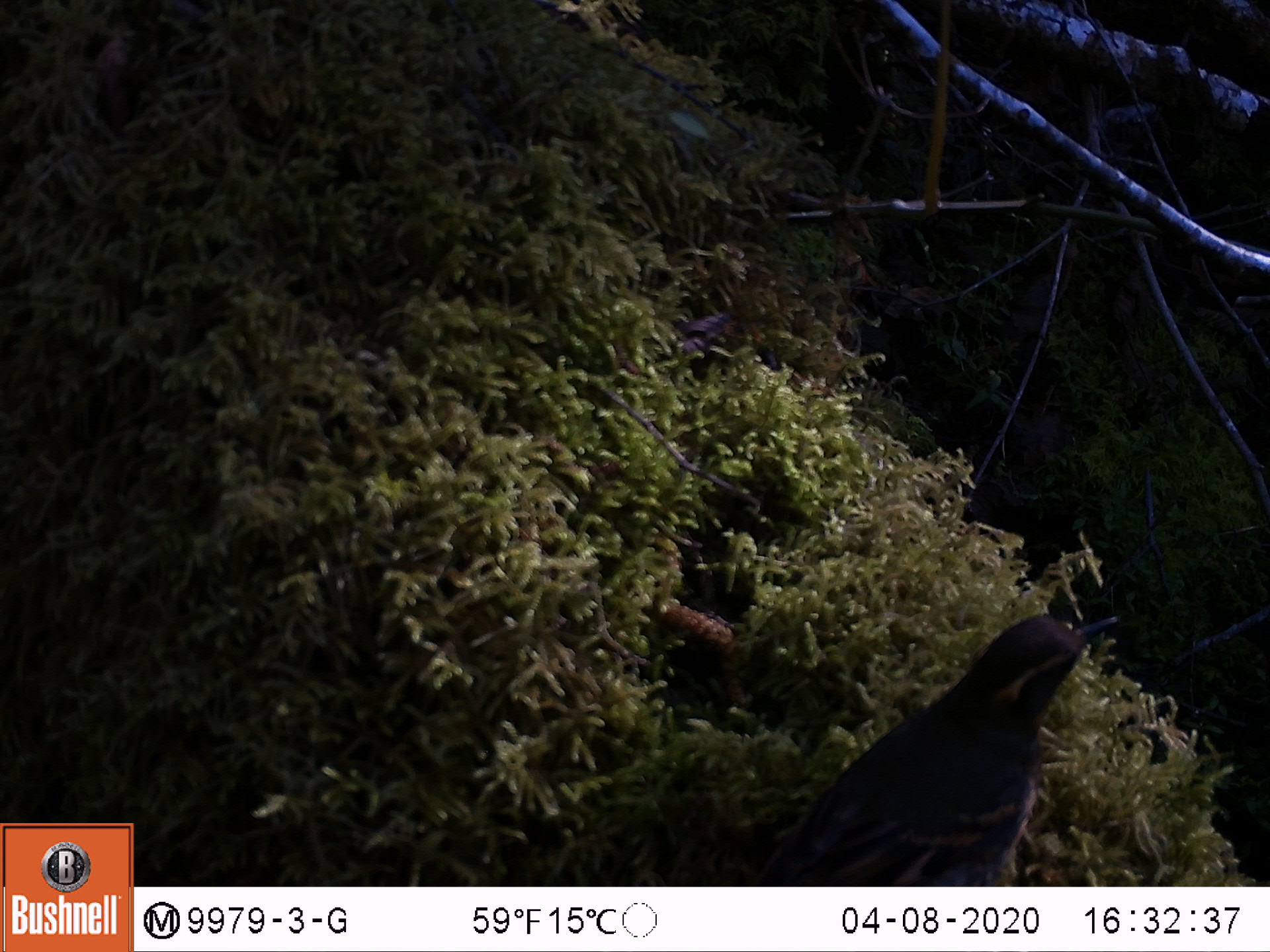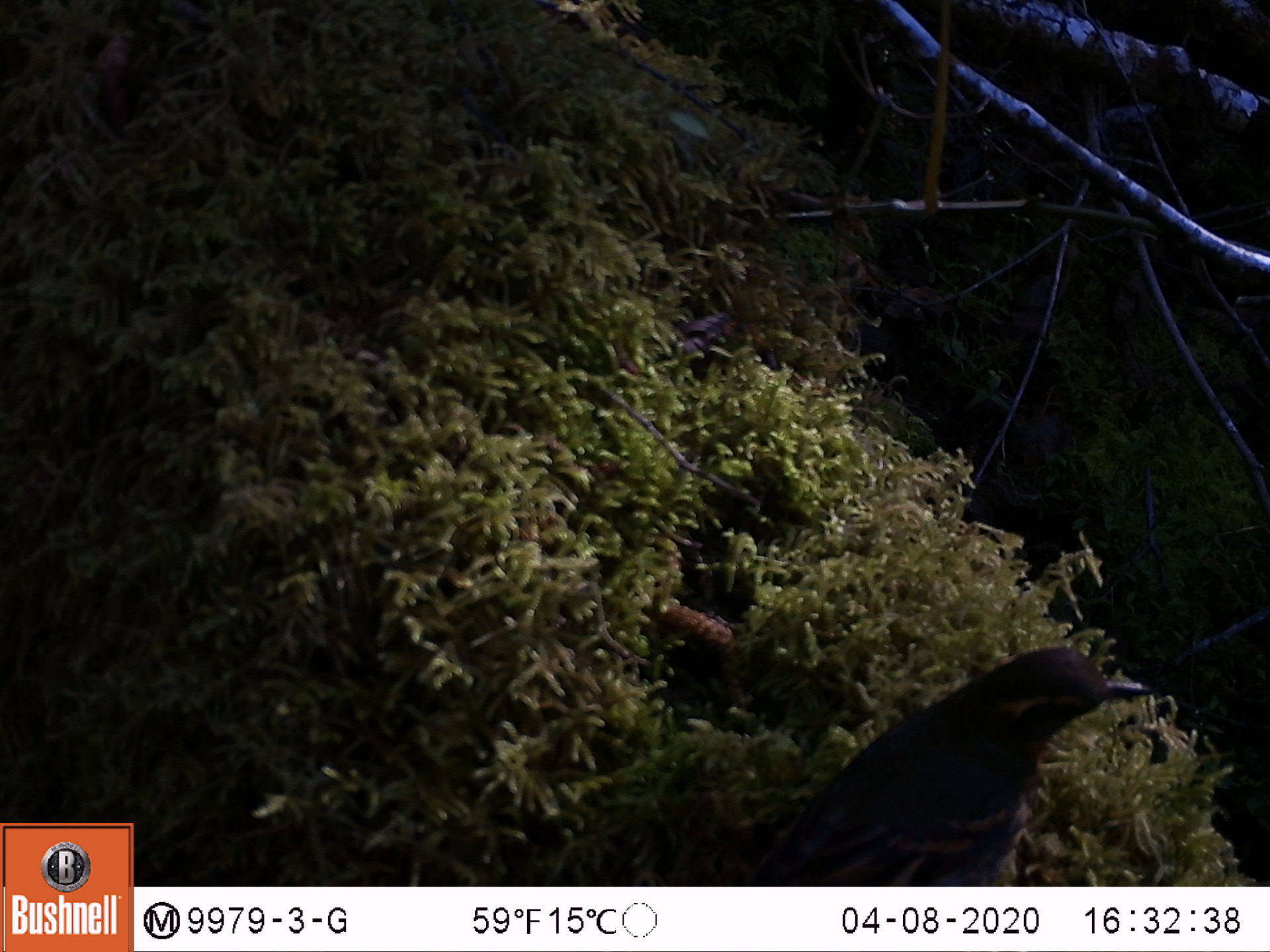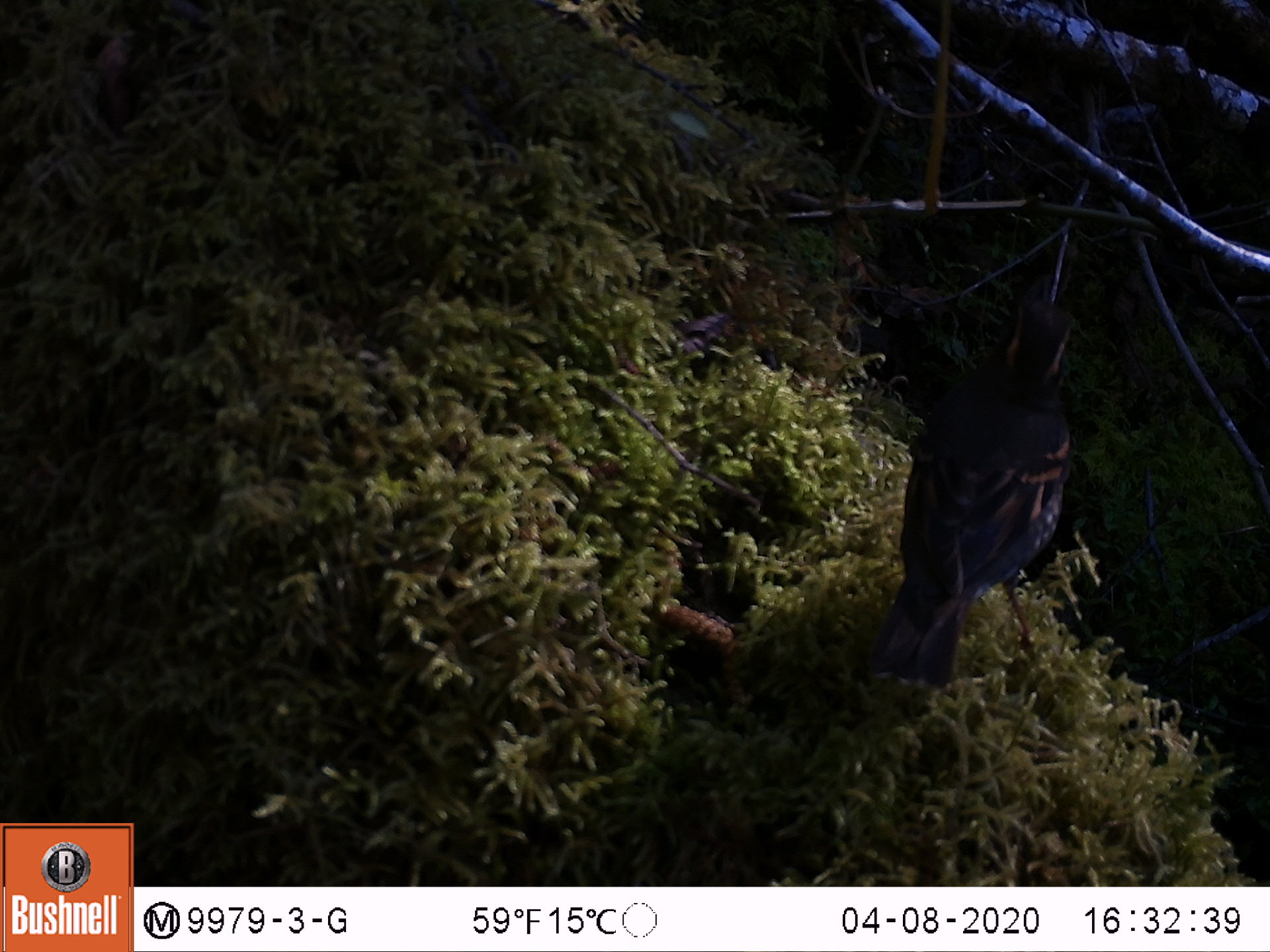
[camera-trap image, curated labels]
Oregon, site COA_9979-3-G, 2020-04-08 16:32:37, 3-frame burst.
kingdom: Animalia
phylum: Chordata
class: Aves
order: Passeriformes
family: Turdidae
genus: Ixoreus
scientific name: Ixoreus naevius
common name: varied thrush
Varied thrush (Ixoreus naevius).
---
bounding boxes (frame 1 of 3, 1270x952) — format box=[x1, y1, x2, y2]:
varied thrush: box=[721, 611, 1121, 879]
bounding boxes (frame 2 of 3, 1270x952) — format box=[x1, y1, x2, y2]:
varied thrush: box=[736, 646, 1144, 884]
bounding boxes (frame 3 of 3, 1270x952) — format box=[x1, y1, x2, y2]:
varied thrush: box=[872, 301, 1085, 693]